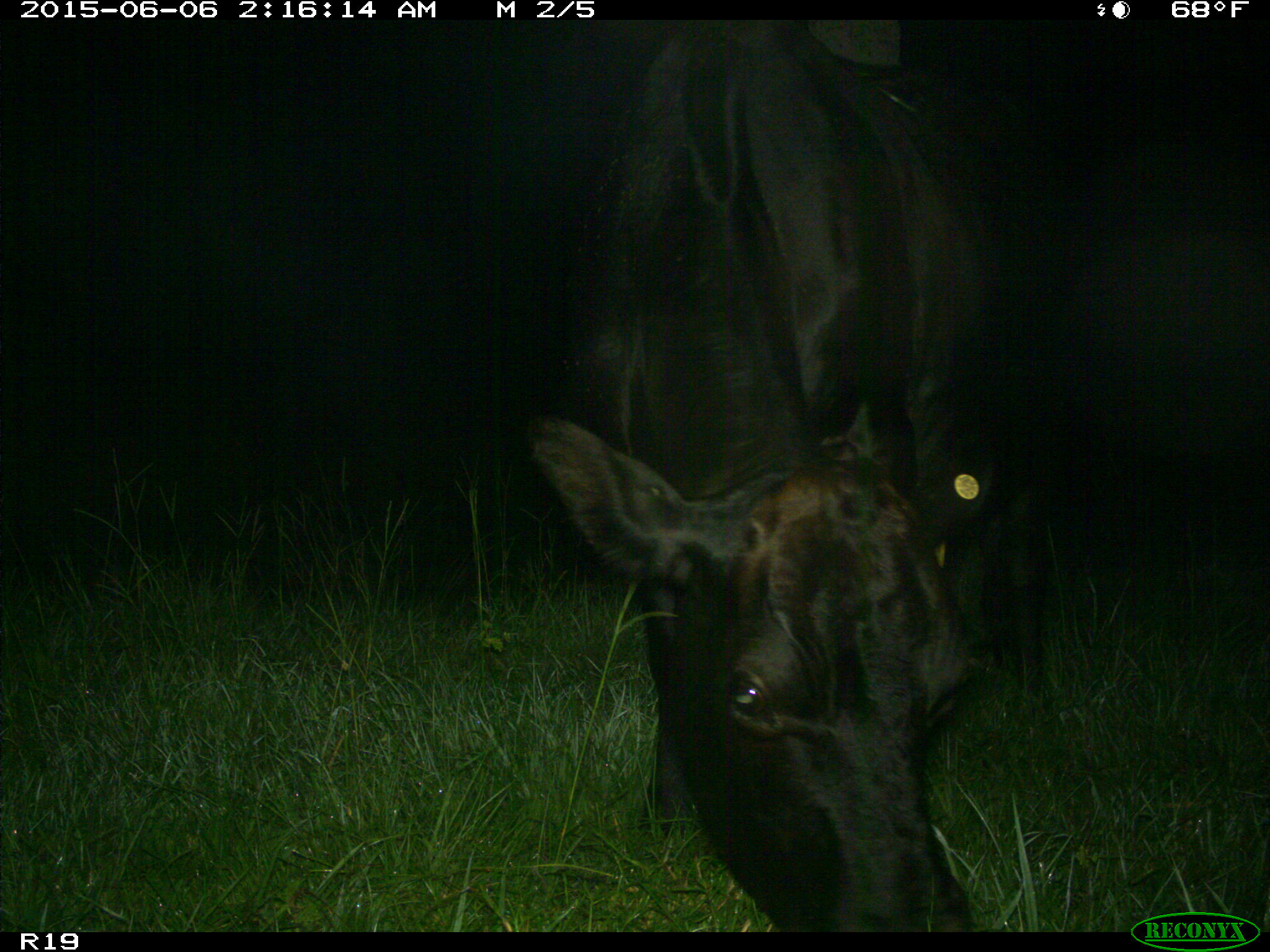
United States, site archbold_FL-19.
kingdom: Animalia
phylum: Chordata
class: Mammalia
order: Artiodactyla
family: Bovidae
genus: Bos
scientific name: Bos taurus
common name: domestic cow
Bos taurus (domestic cow).